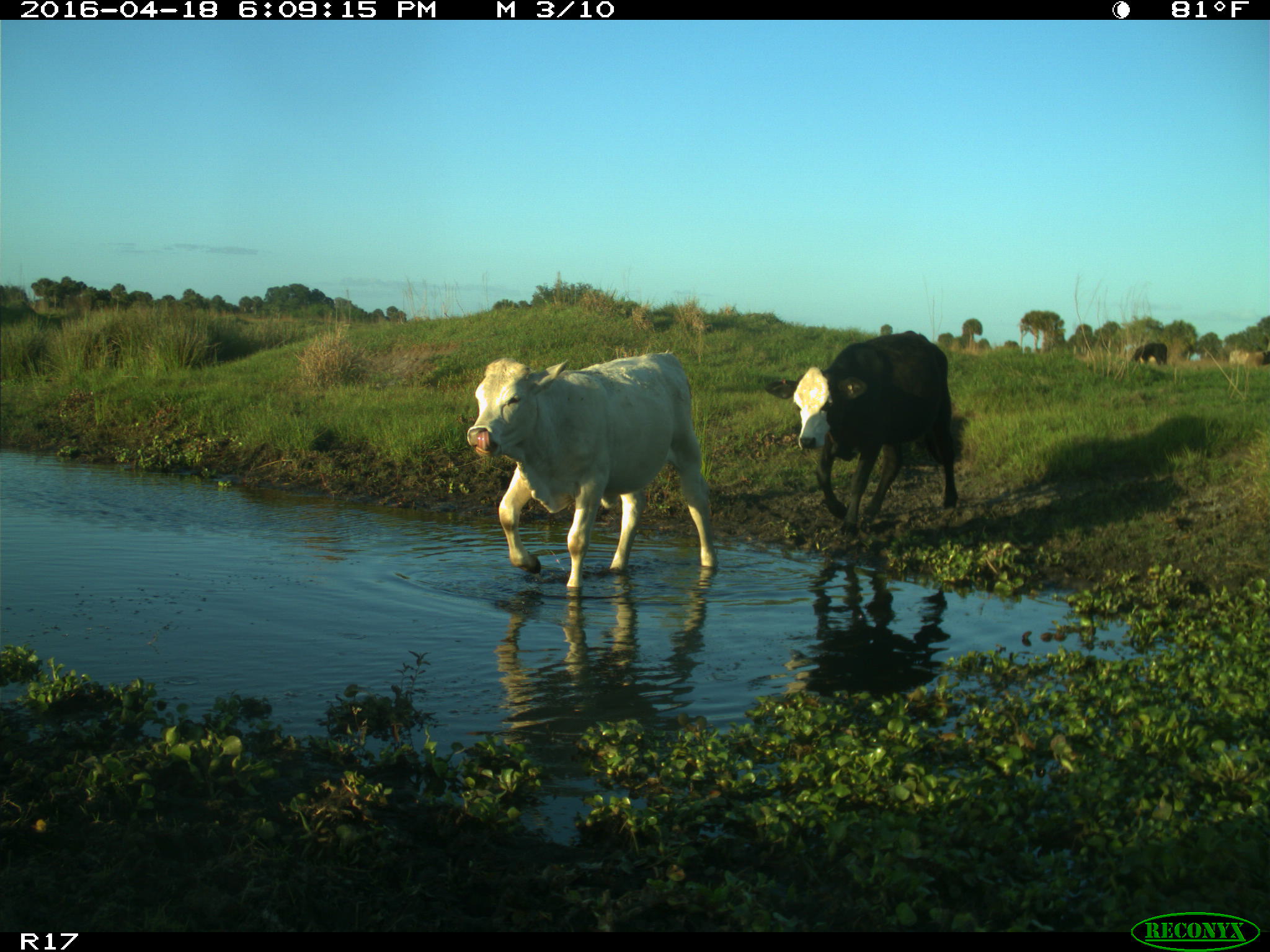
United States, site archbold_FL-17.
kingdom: Animalia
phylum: Chordata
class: Mammalia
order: Artiodactyla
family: Bovidae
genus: Bos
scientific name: Bos taurus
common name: domestic cow